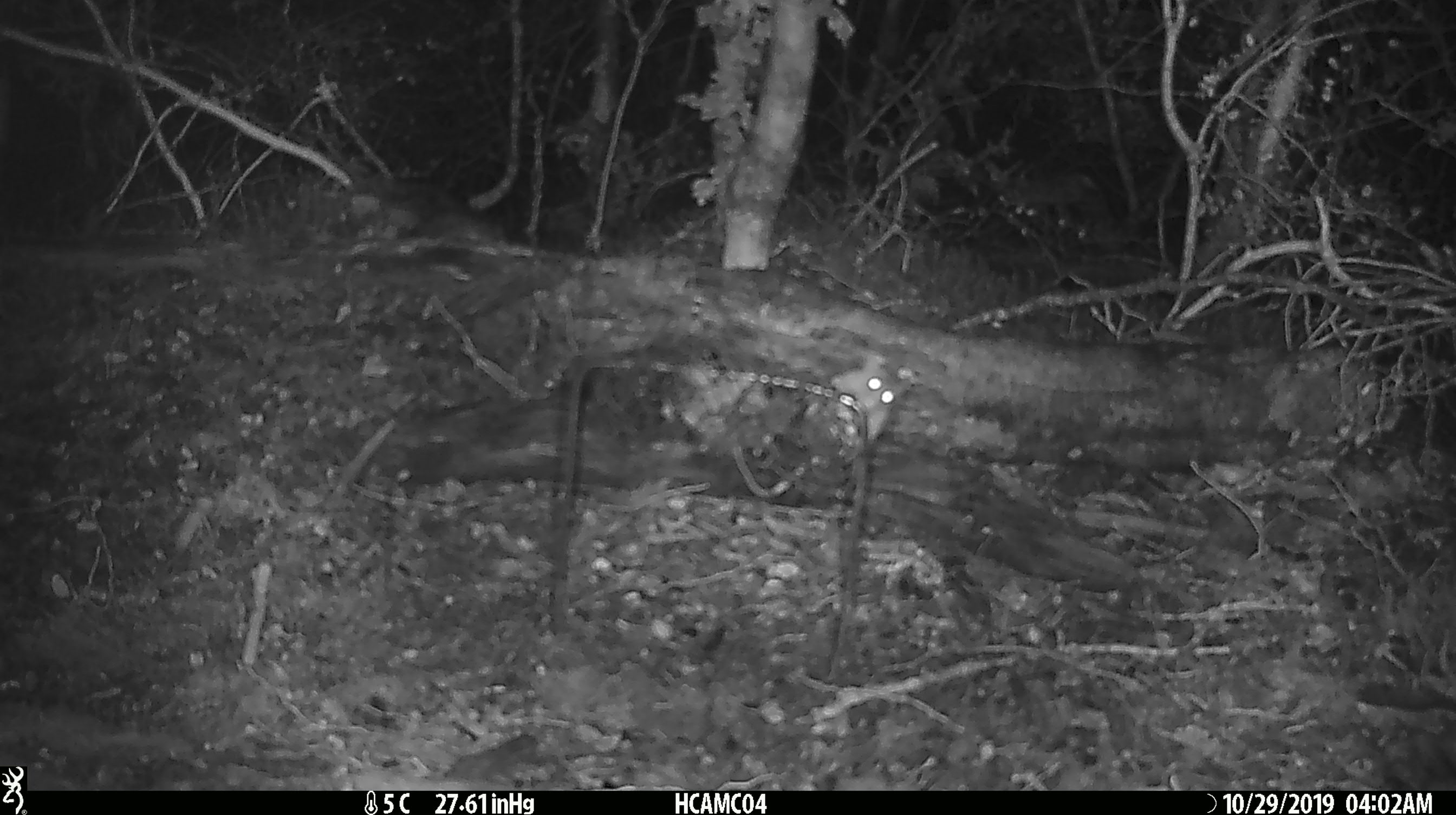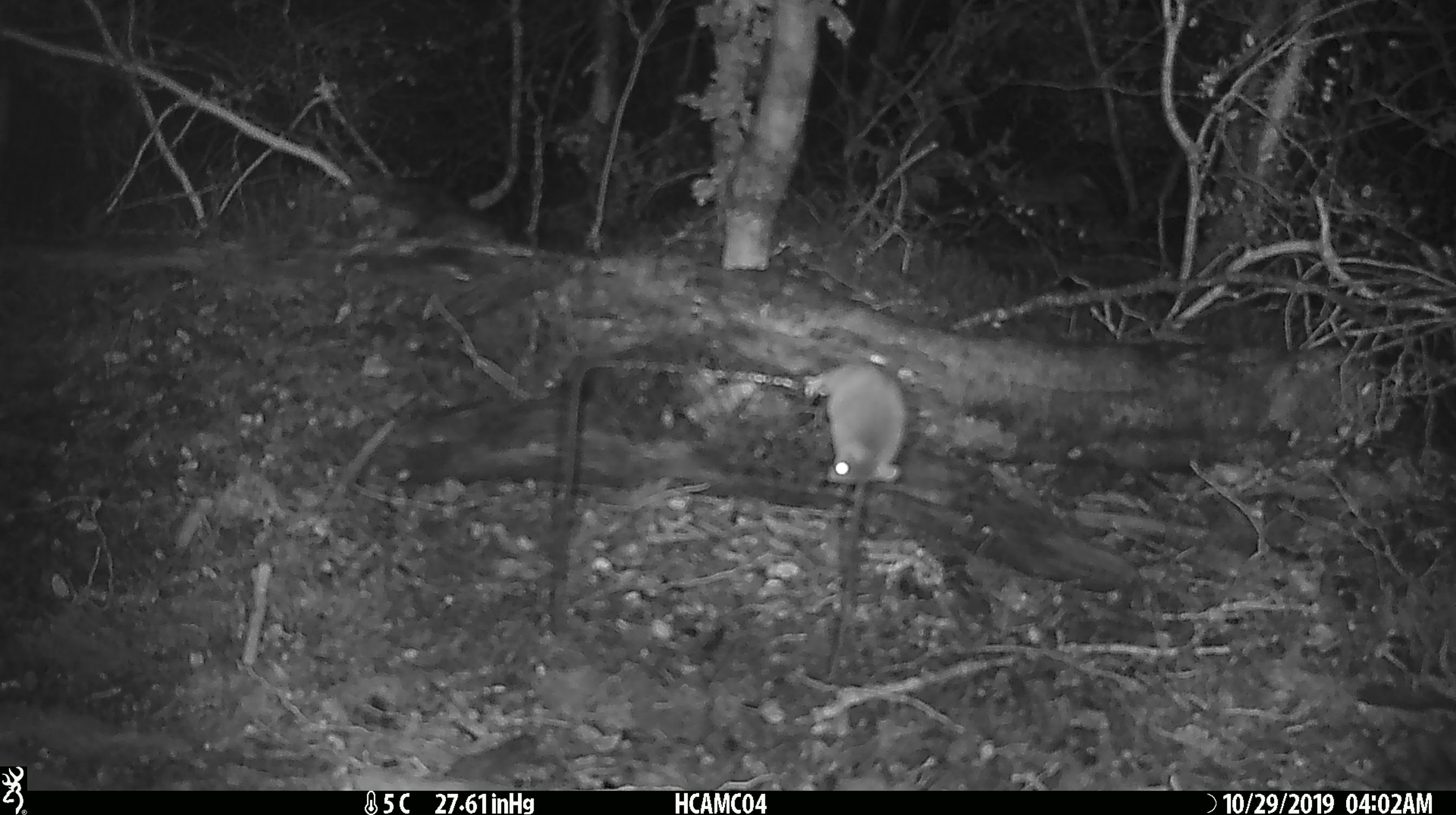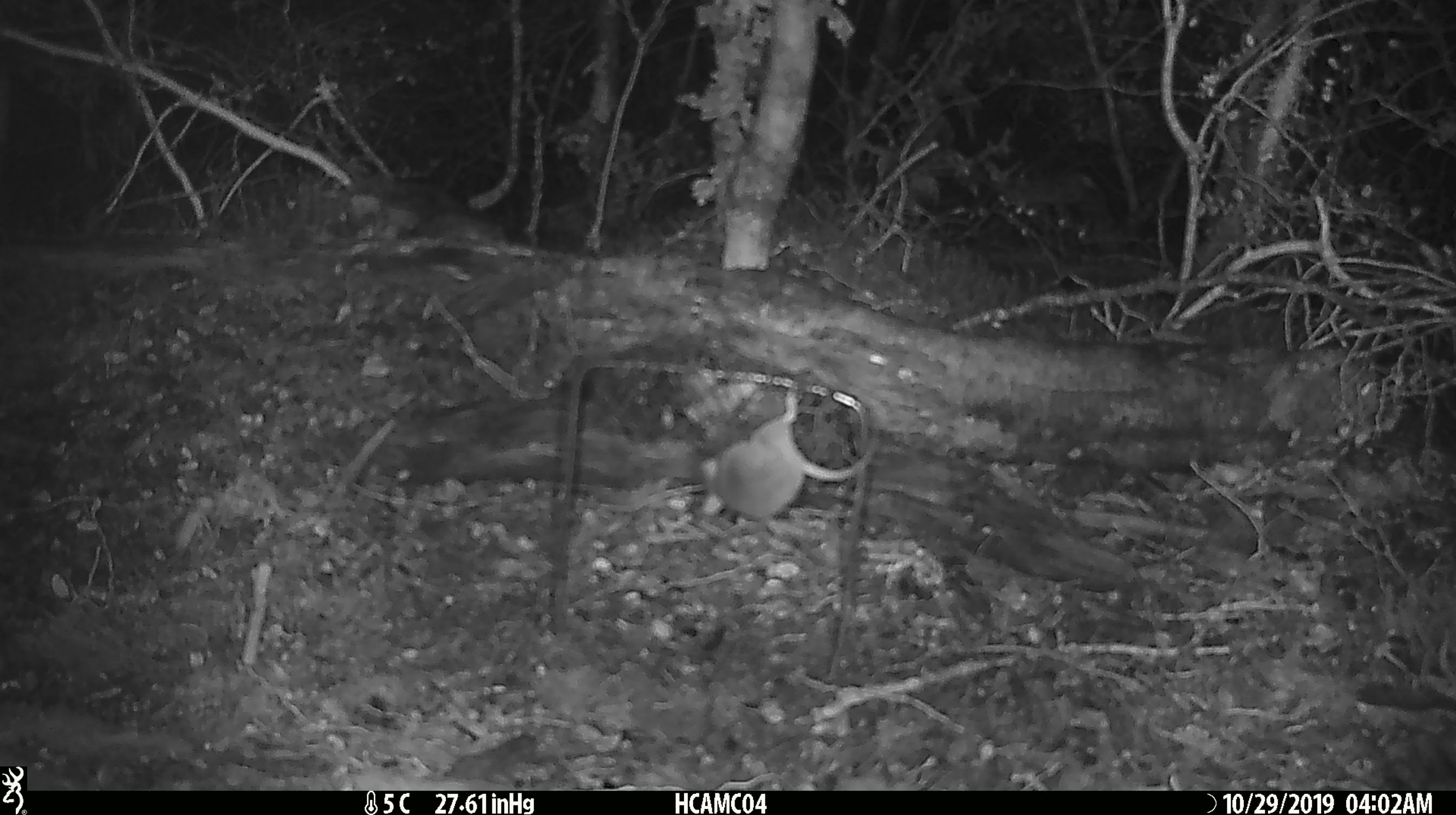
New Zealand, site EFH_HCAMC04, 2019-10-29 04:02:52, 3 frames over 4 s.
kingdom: Animalia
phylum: Chordata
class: Mammalia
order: Rodentia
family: Muridae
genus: Mus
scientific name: Mus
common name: mouse